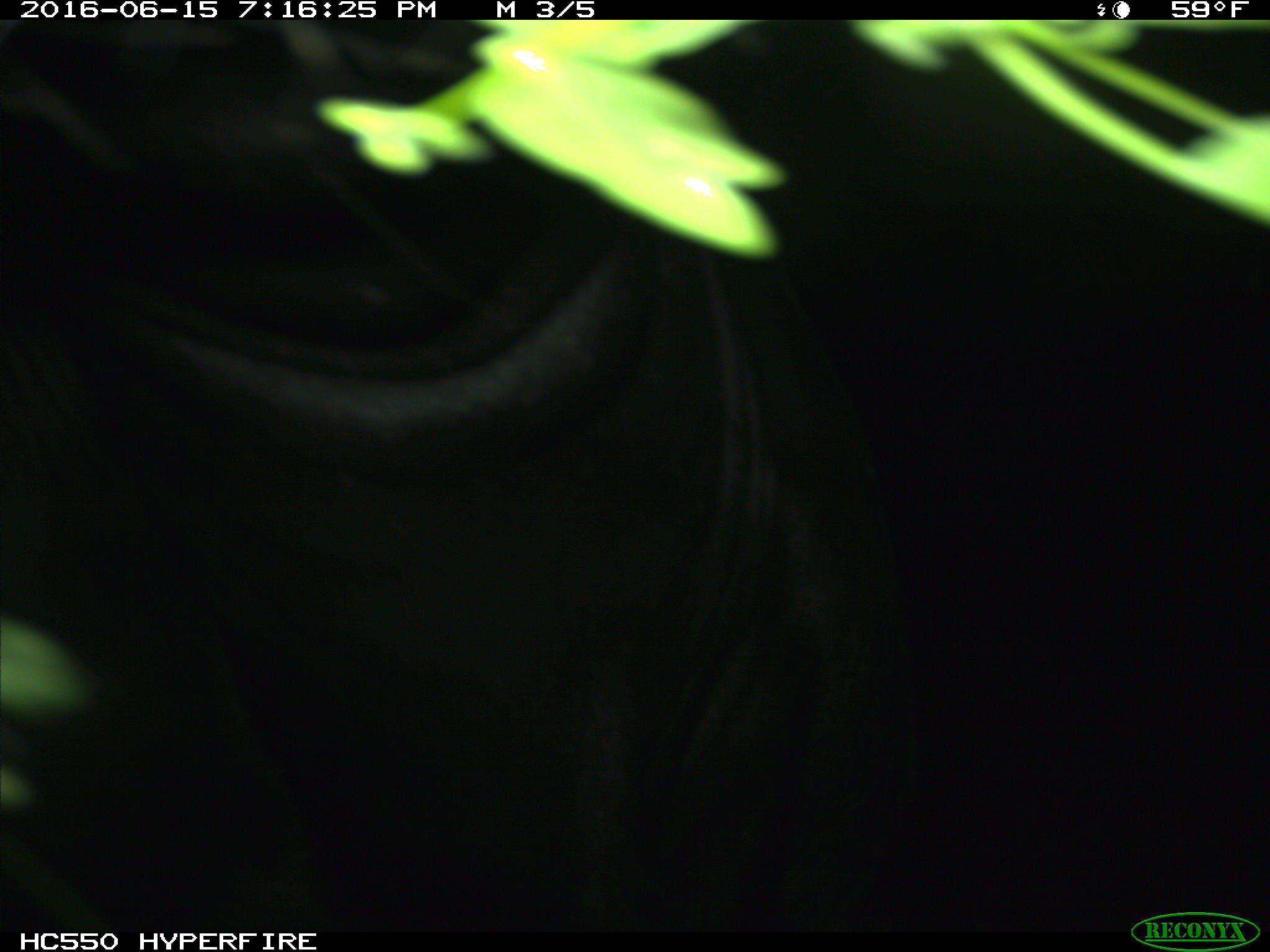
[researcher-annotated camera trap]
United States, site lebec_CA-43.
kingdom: Animalia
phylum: Chordata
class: Mammalia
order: Artiodactyla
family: Bovidae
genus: Bos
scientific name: Bos taurus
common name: domestic cow